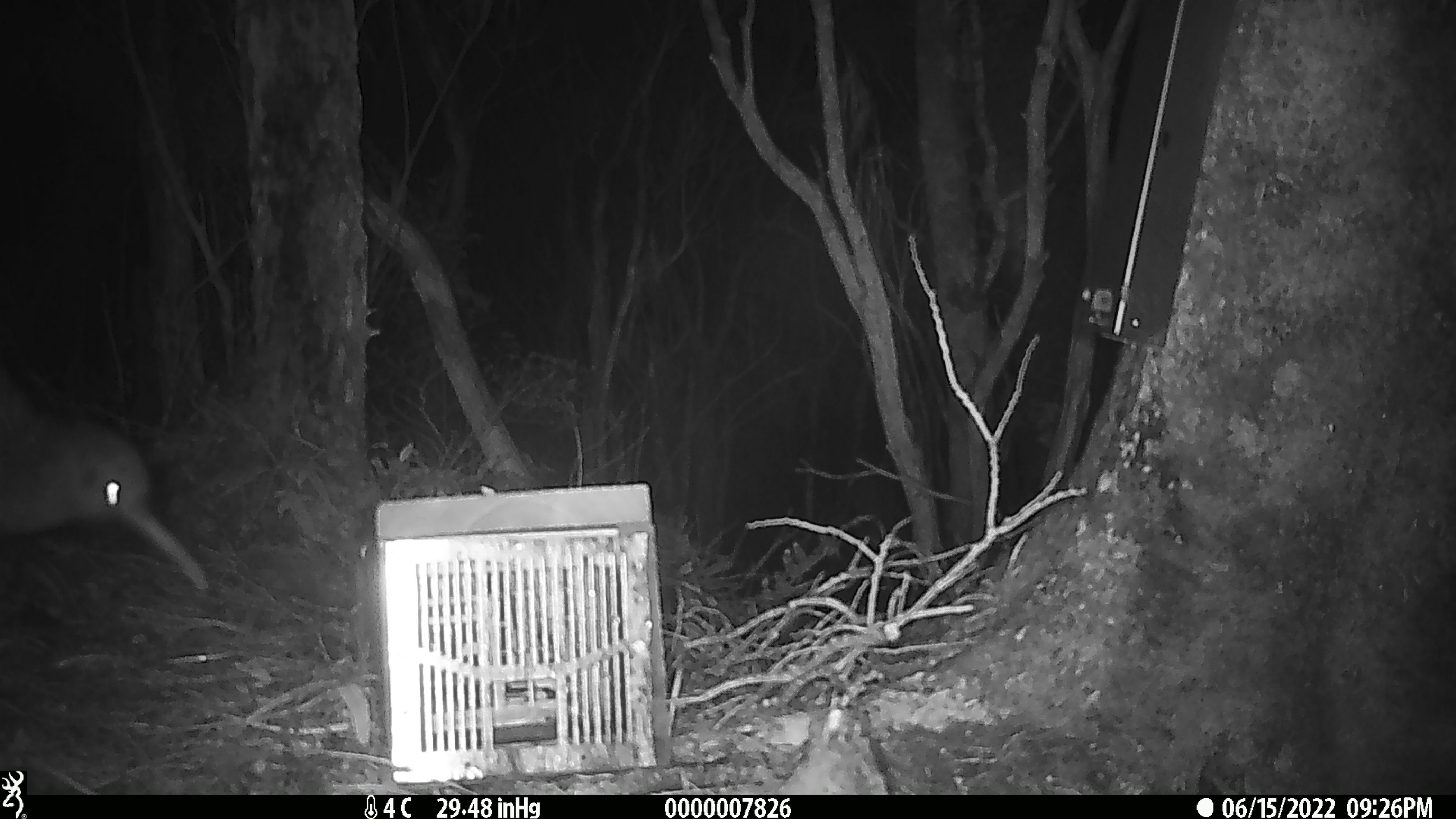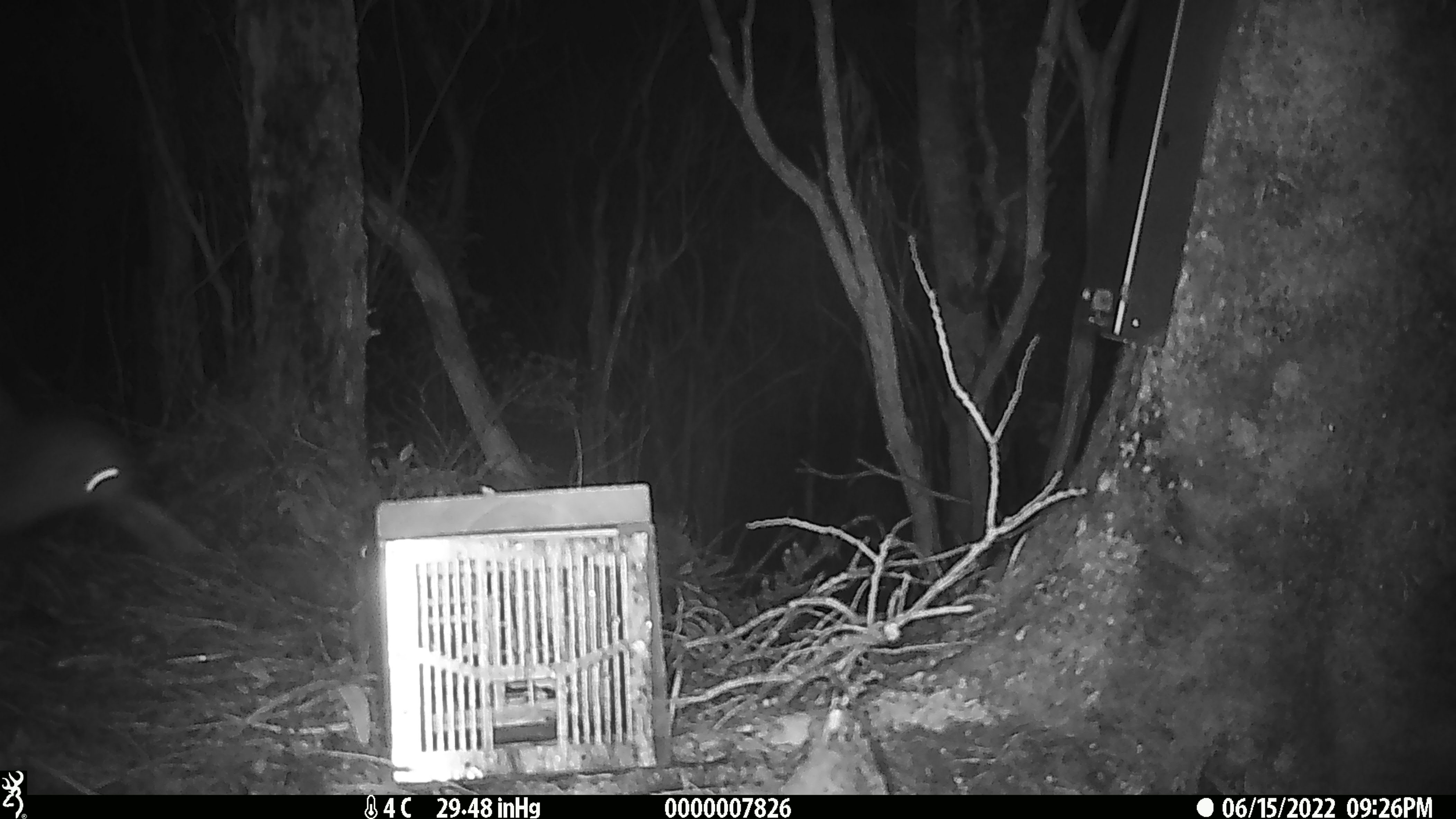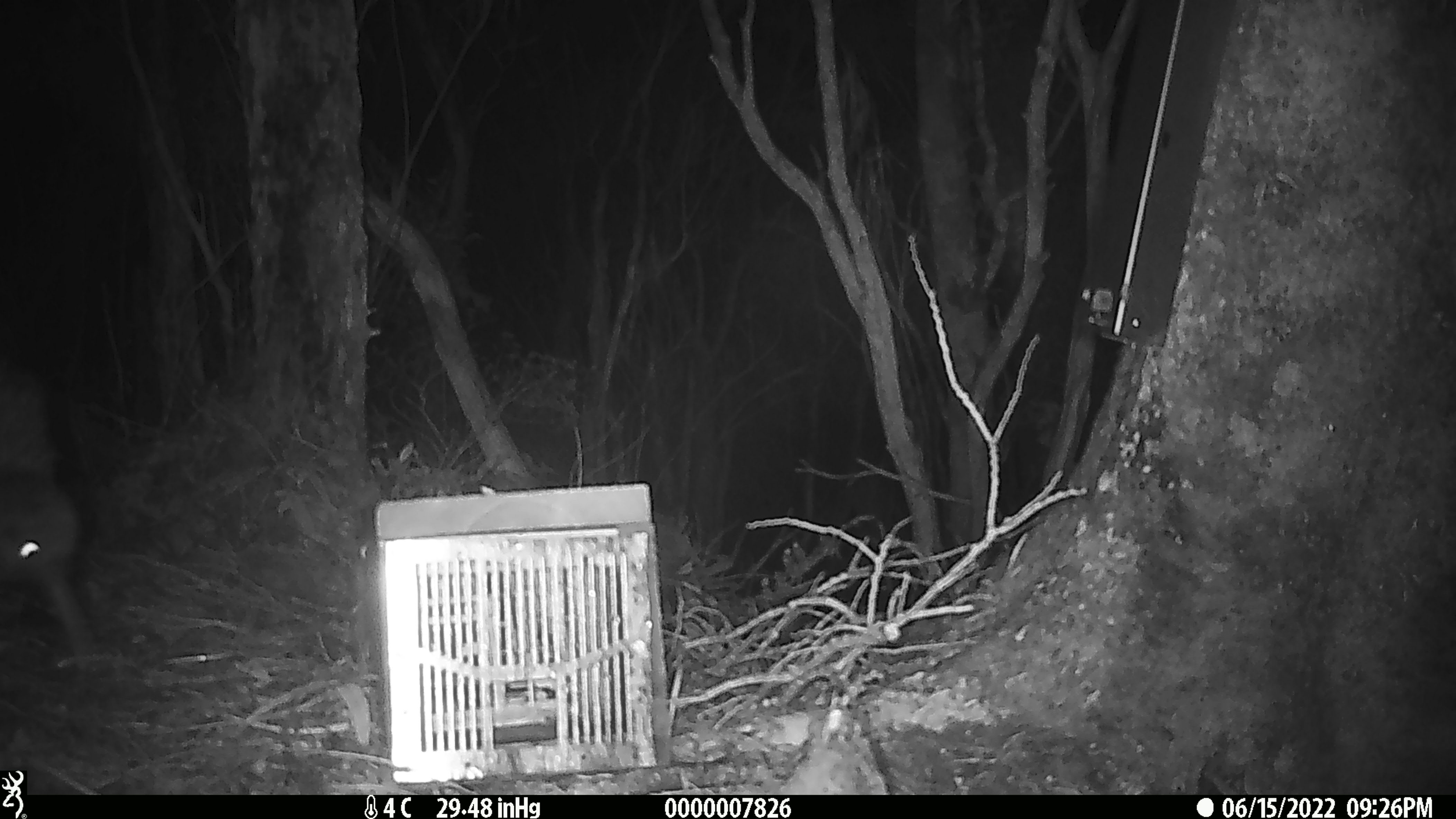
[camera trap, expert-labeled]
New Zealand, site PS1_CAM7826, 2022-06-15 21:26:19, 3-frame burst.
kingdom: Animalia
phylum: Chordata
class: Aves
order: Apterygiformes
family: Apterygidae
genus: Apteryx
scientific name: Apteryx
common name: kiwi